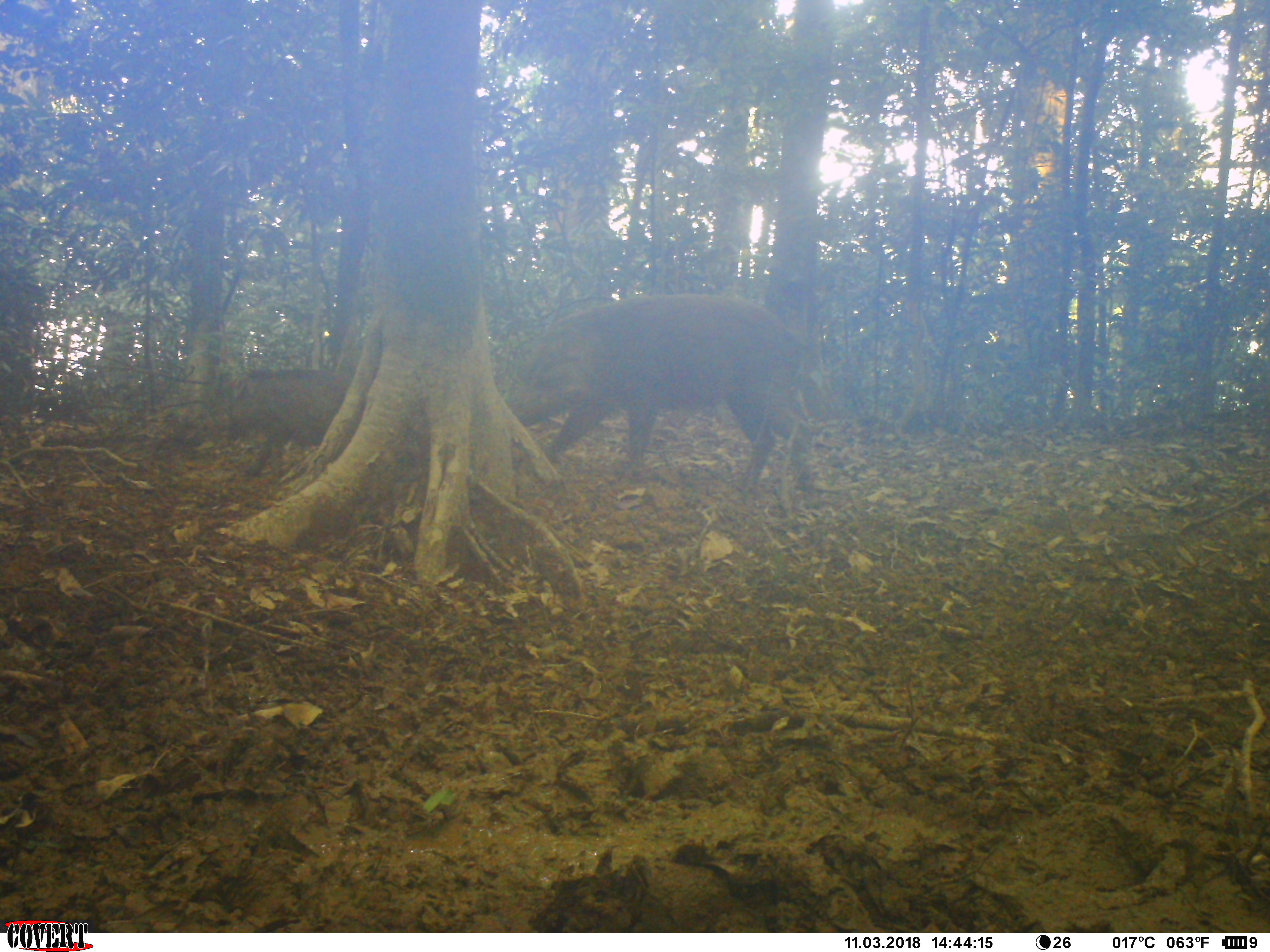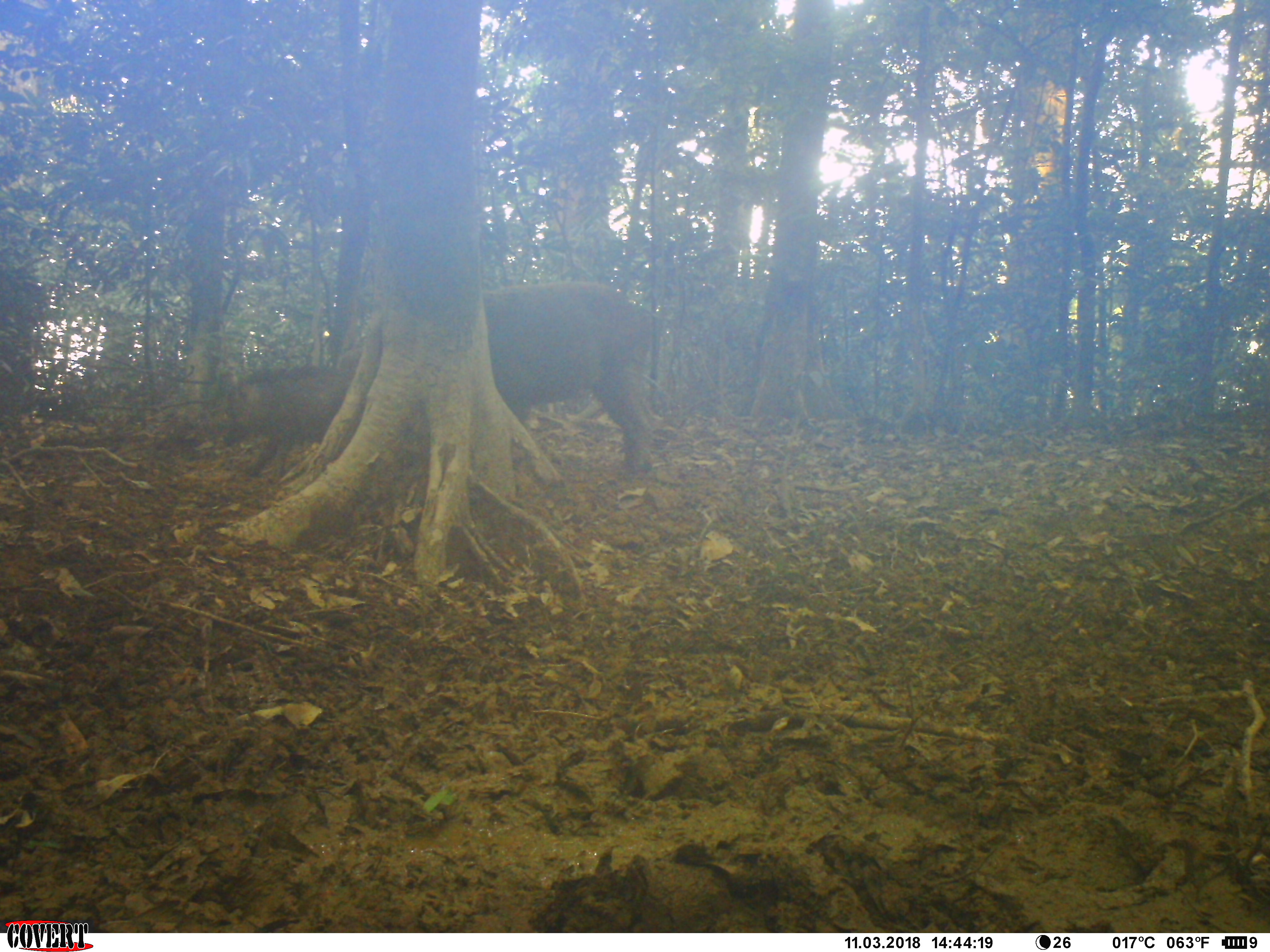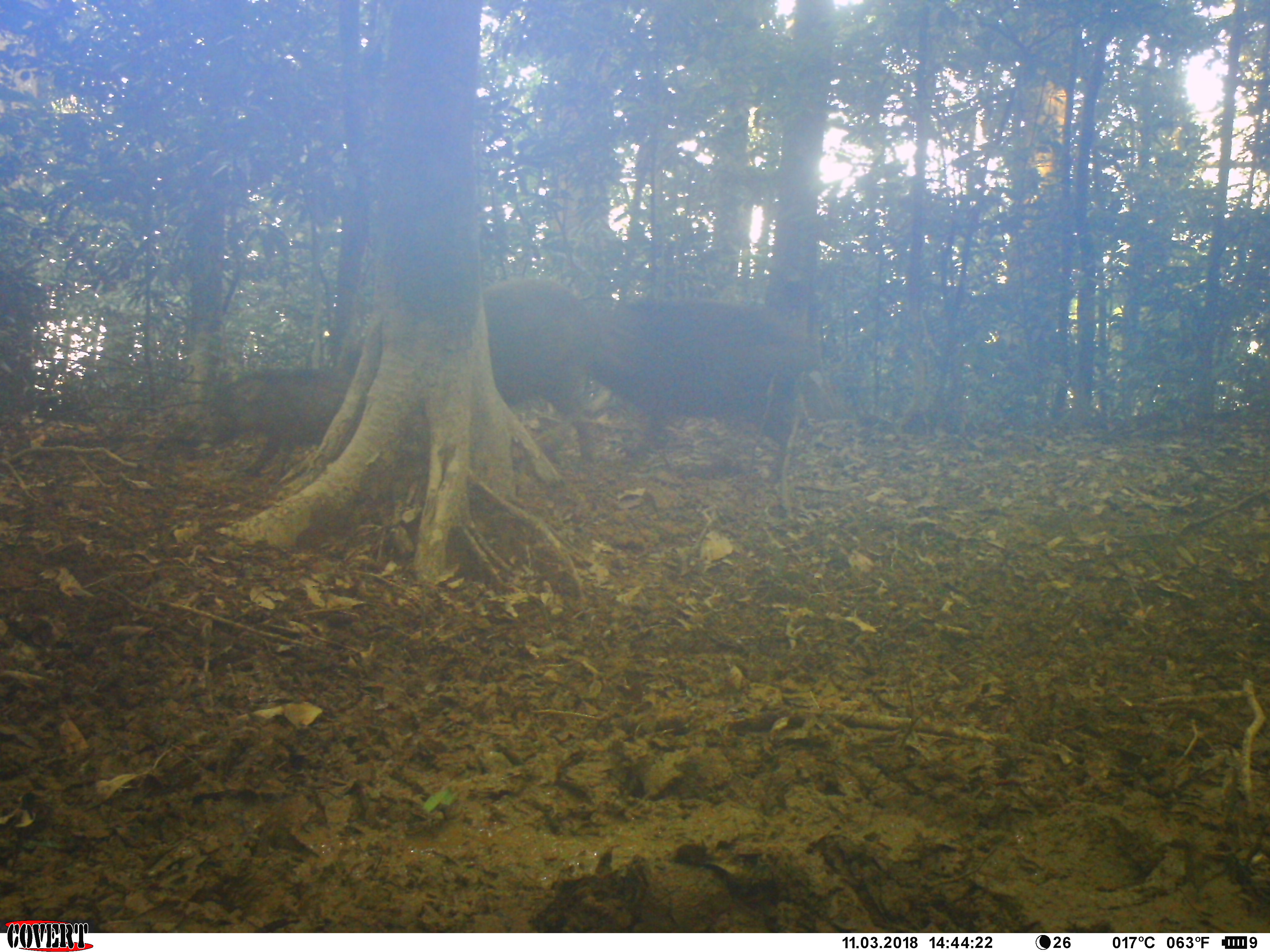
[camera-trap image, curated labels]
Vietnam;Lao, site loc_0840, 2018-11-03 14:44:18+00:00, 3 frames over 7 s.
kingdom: Animalia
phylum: Chordata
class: Mammalia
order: Artiodactyla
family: Suidae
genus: Sus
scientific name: Sus scrofa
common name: eurasian wild pig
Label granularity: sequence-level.